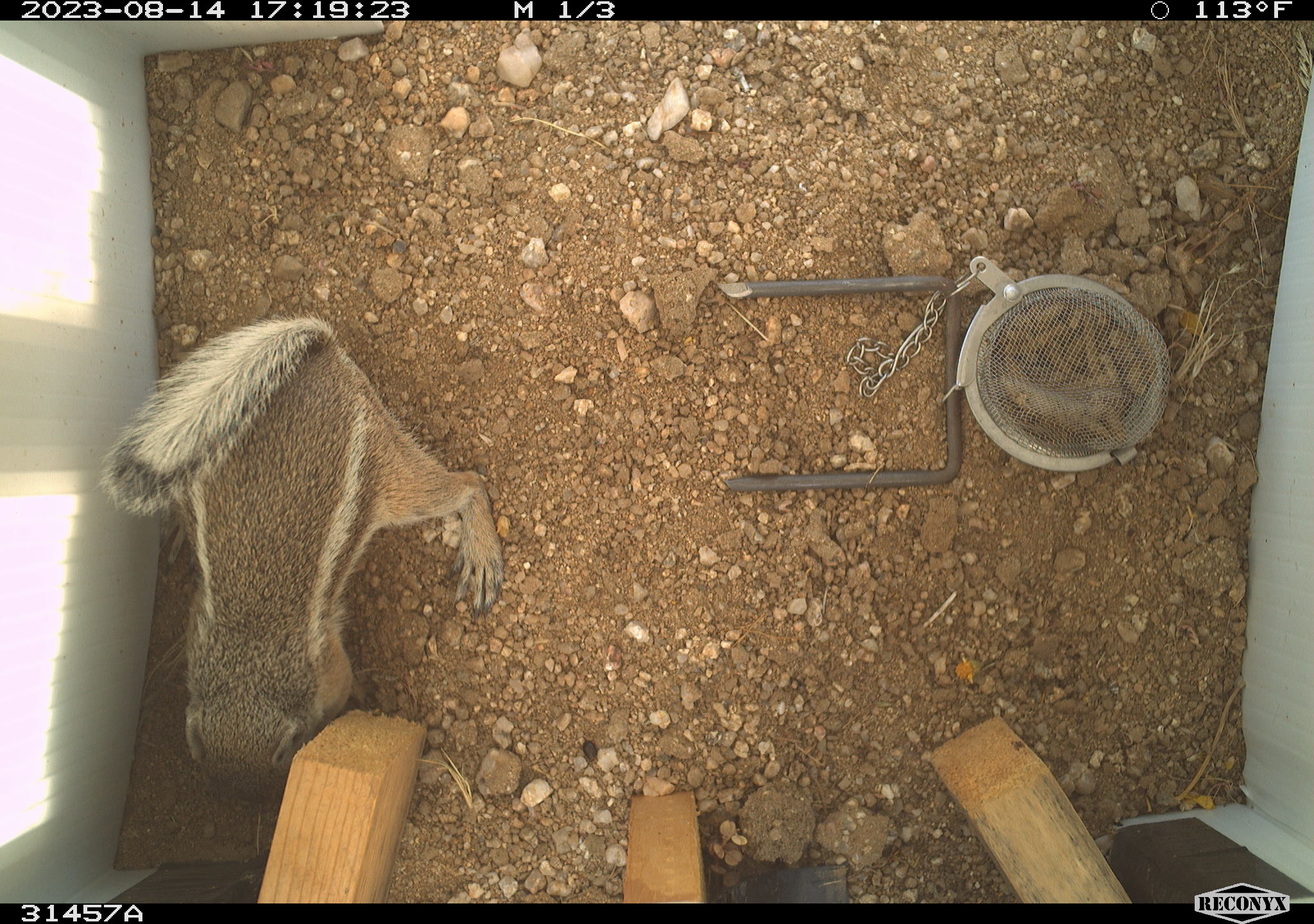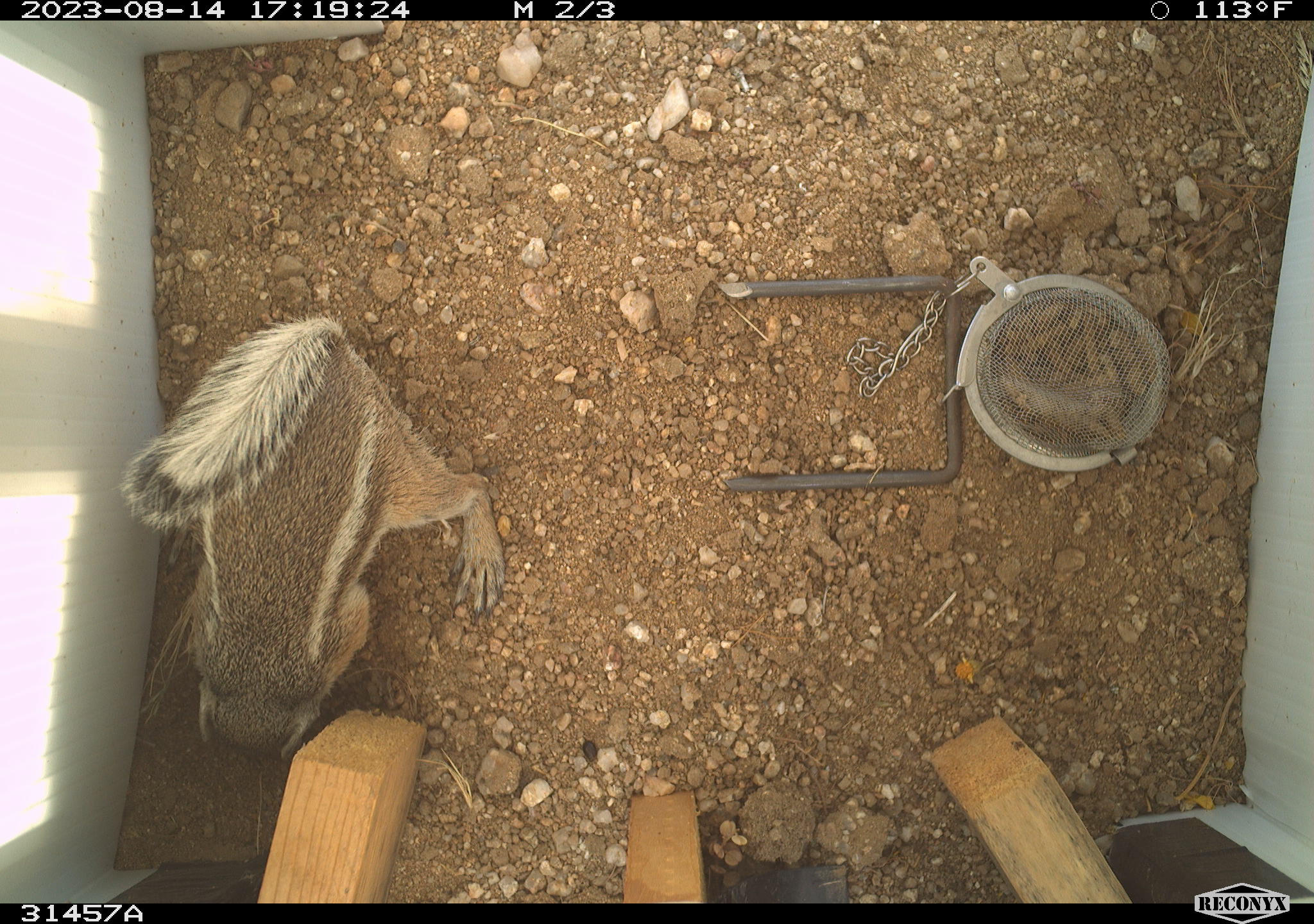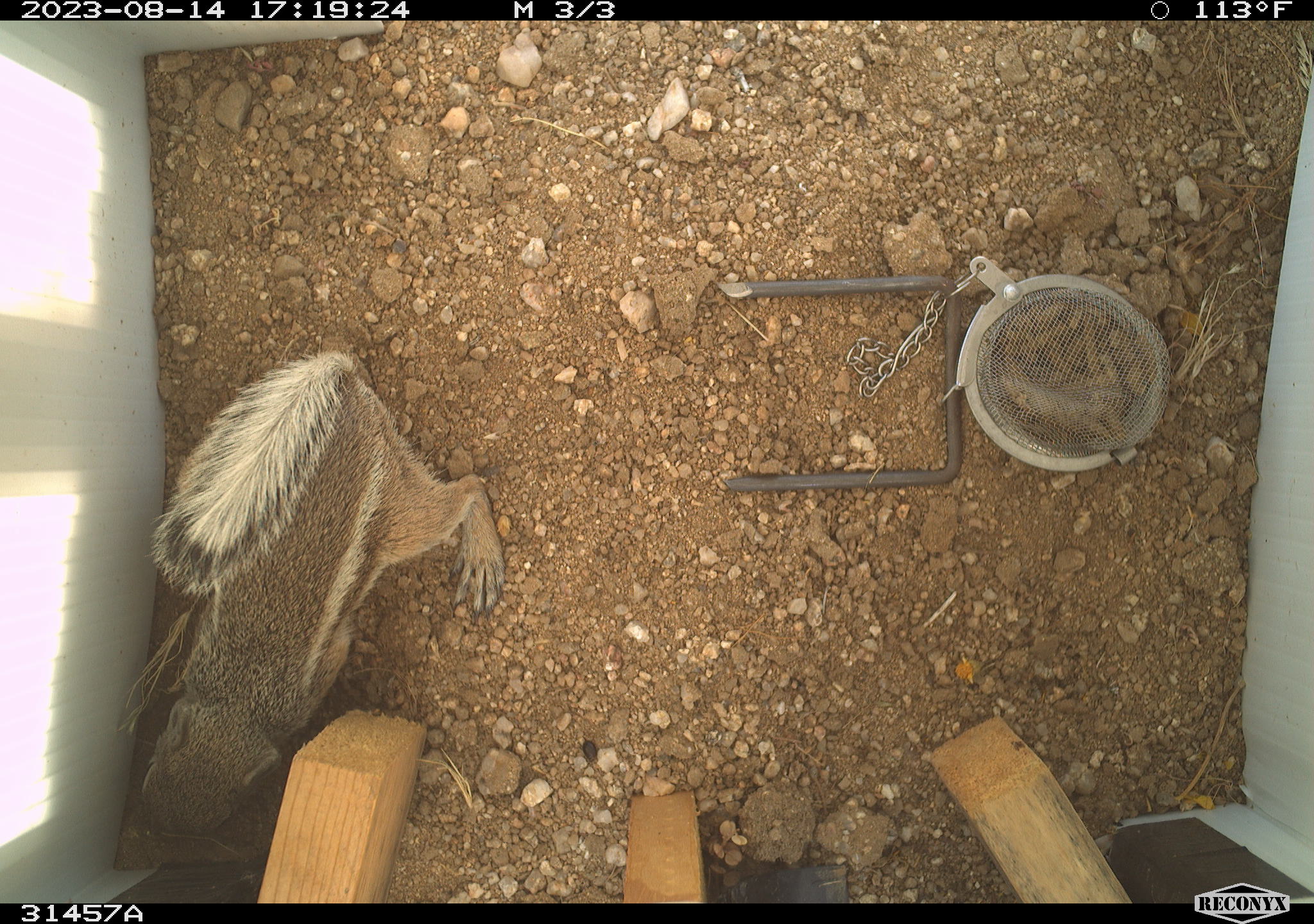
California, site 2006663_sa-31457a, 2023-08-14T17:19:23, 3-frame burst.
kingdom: Animalia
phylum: Chordata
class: Mammalia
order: Rodentia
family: Sciuridae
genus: Ammospermophilus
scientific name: Ammospermophilus leucurus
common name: white-tailed antelope squirrel